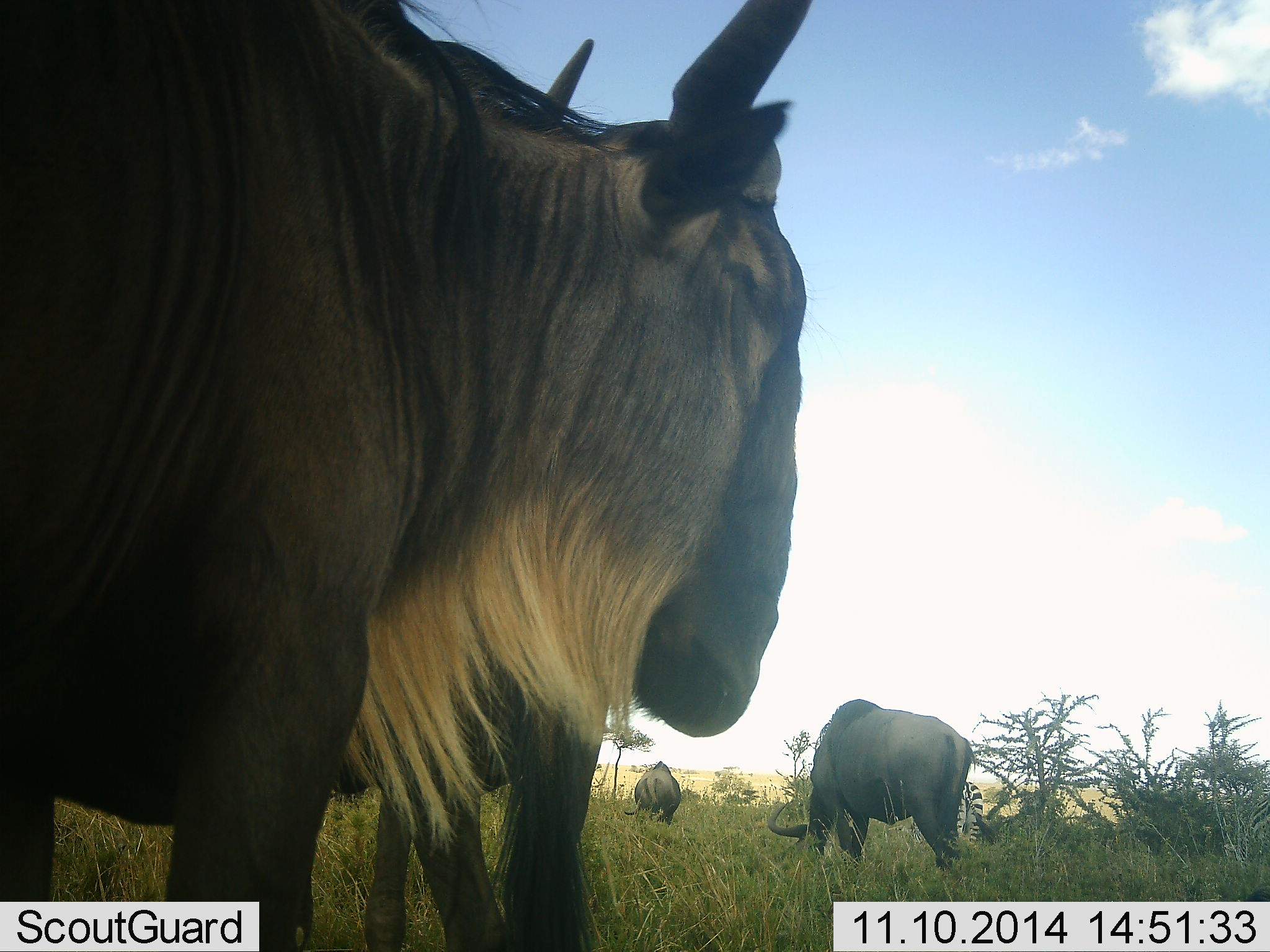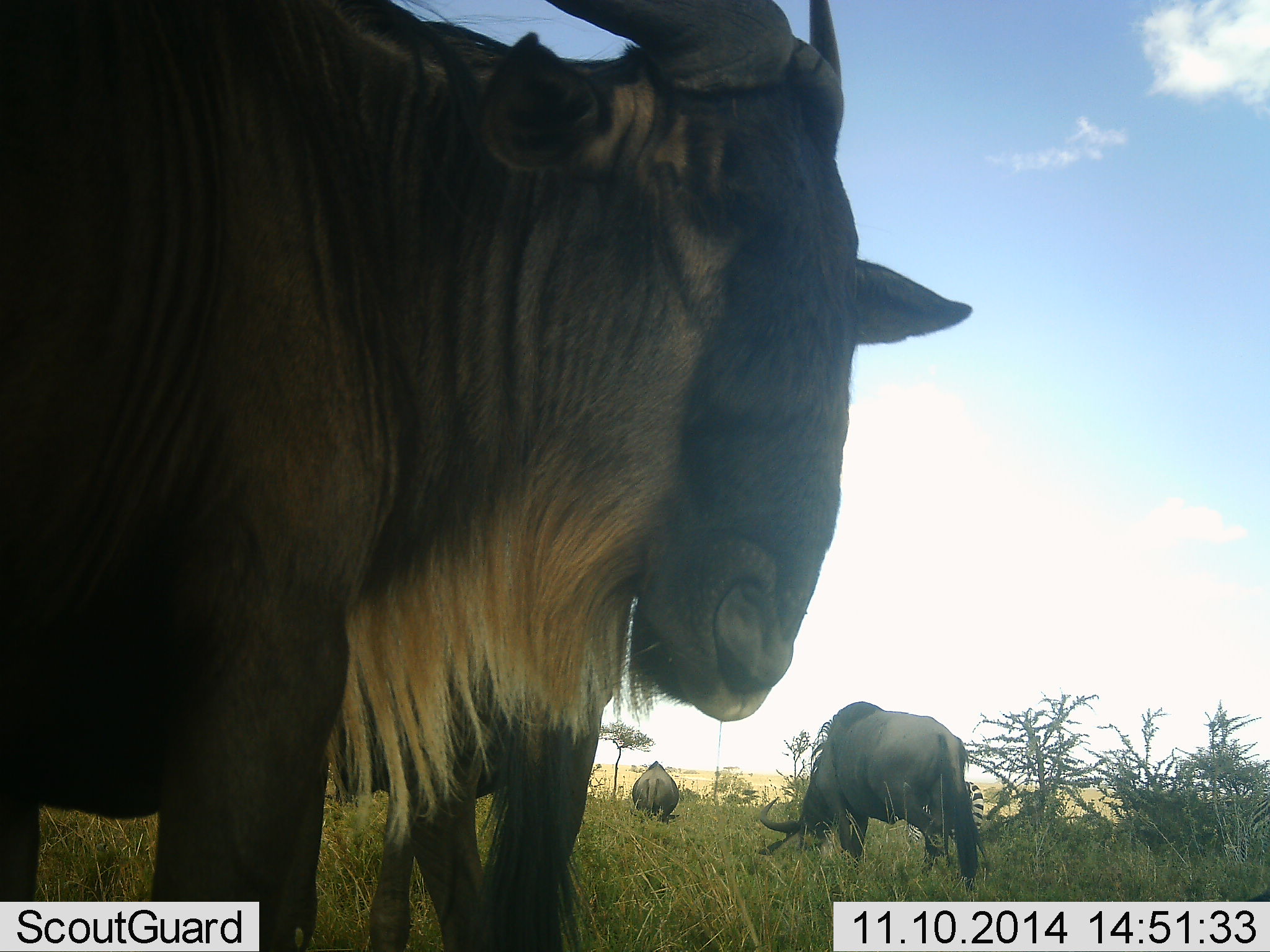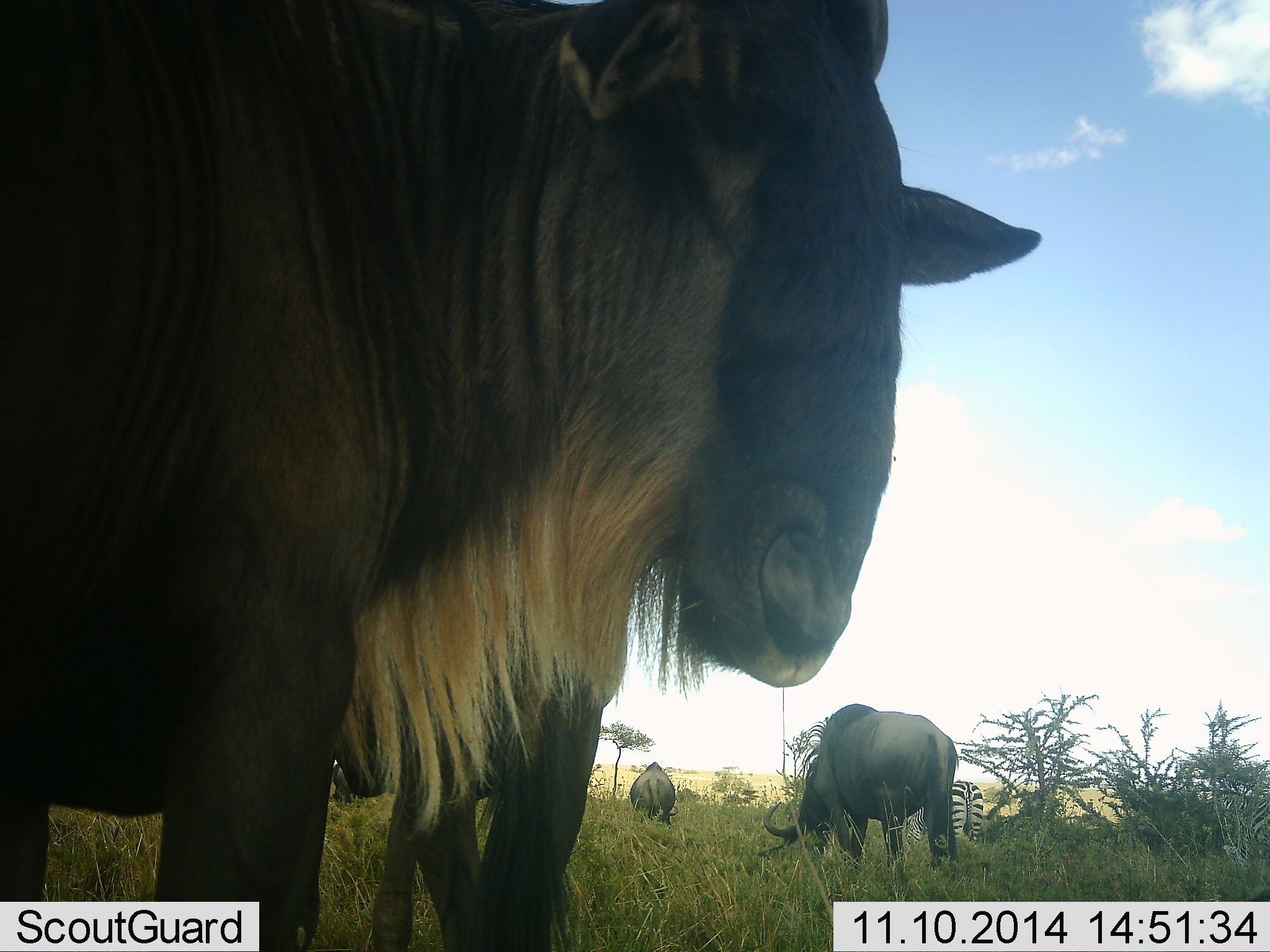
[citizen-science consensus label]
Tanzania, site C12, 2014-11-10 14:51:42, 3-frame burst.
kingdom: Animalia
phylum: Chordata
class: Mammalia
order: Artiodactyla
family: Bovidae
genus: Connochaetes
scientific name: Connochaetes taurinus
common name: blue wildebeest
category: wildebeest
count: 3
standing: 100%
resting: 7%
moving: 0%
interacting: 14%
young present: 0%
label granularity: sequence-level